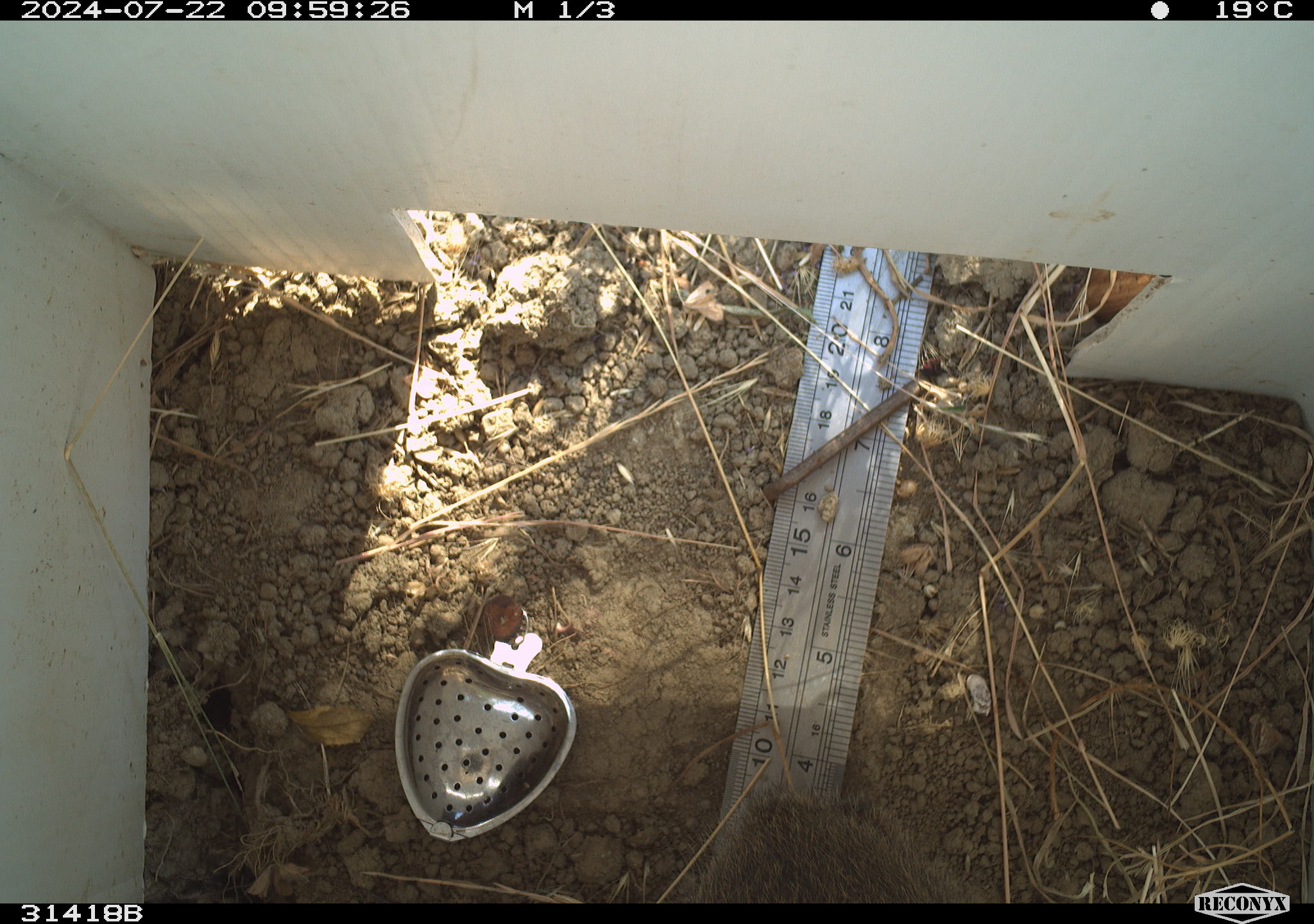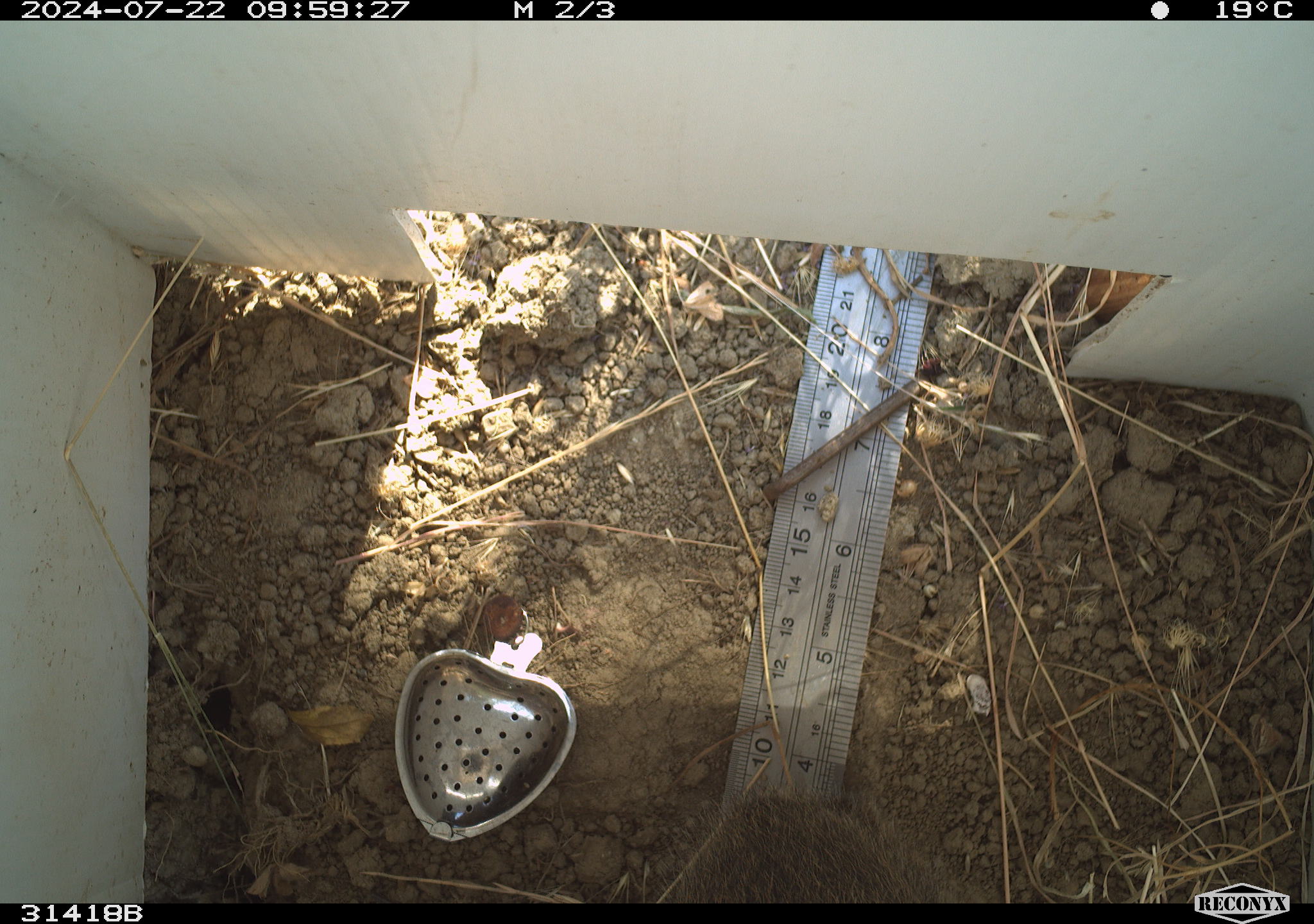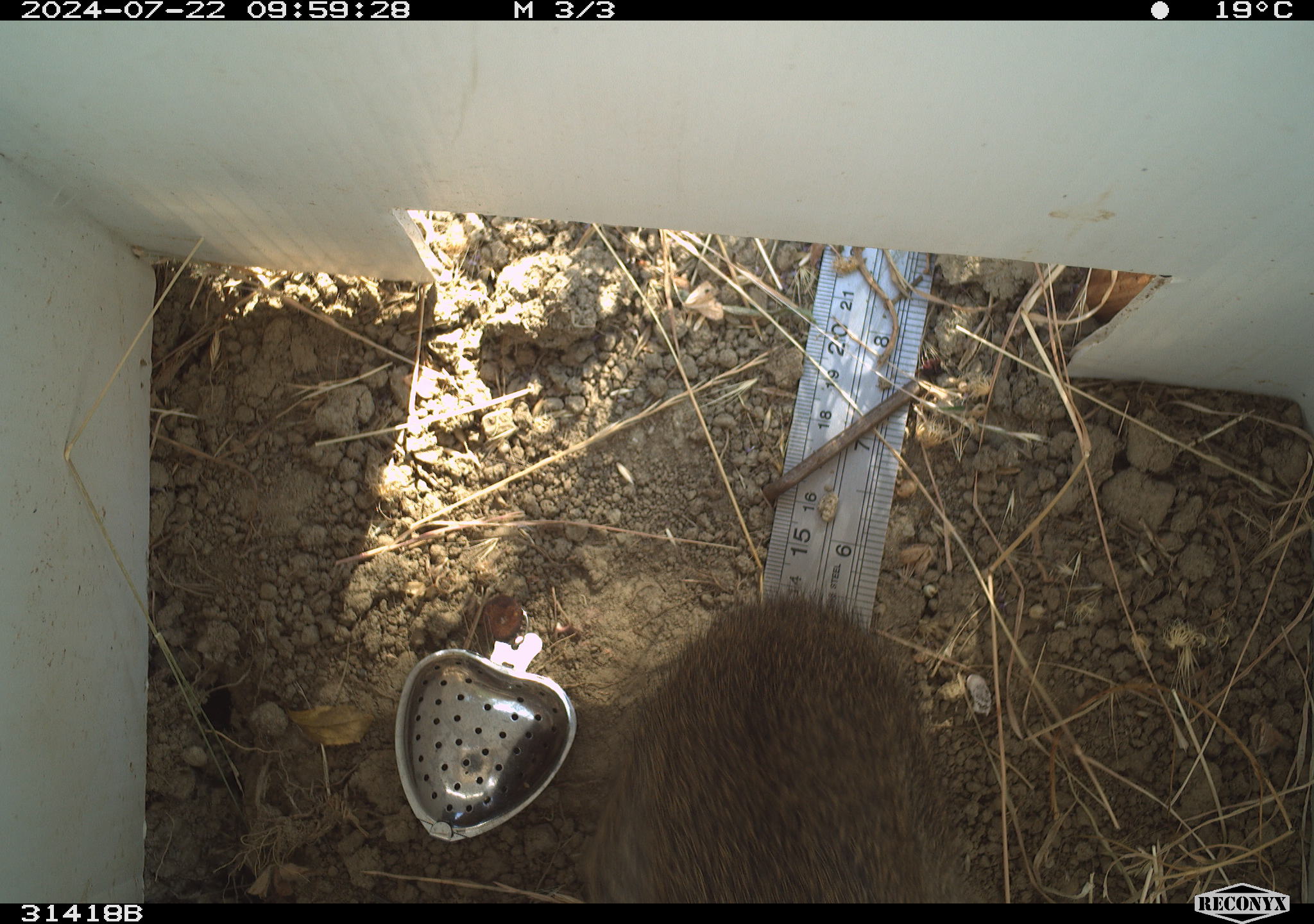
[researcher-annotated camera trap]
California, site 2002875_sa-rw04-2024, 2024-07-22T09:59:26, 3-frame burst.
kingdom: Animalia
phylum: Chordata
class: Mammalia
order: Lagomorpha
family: Leporidae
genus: Sylvilagus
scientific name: Sylvilagus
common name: cottontail rabbits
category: sylvilagus species